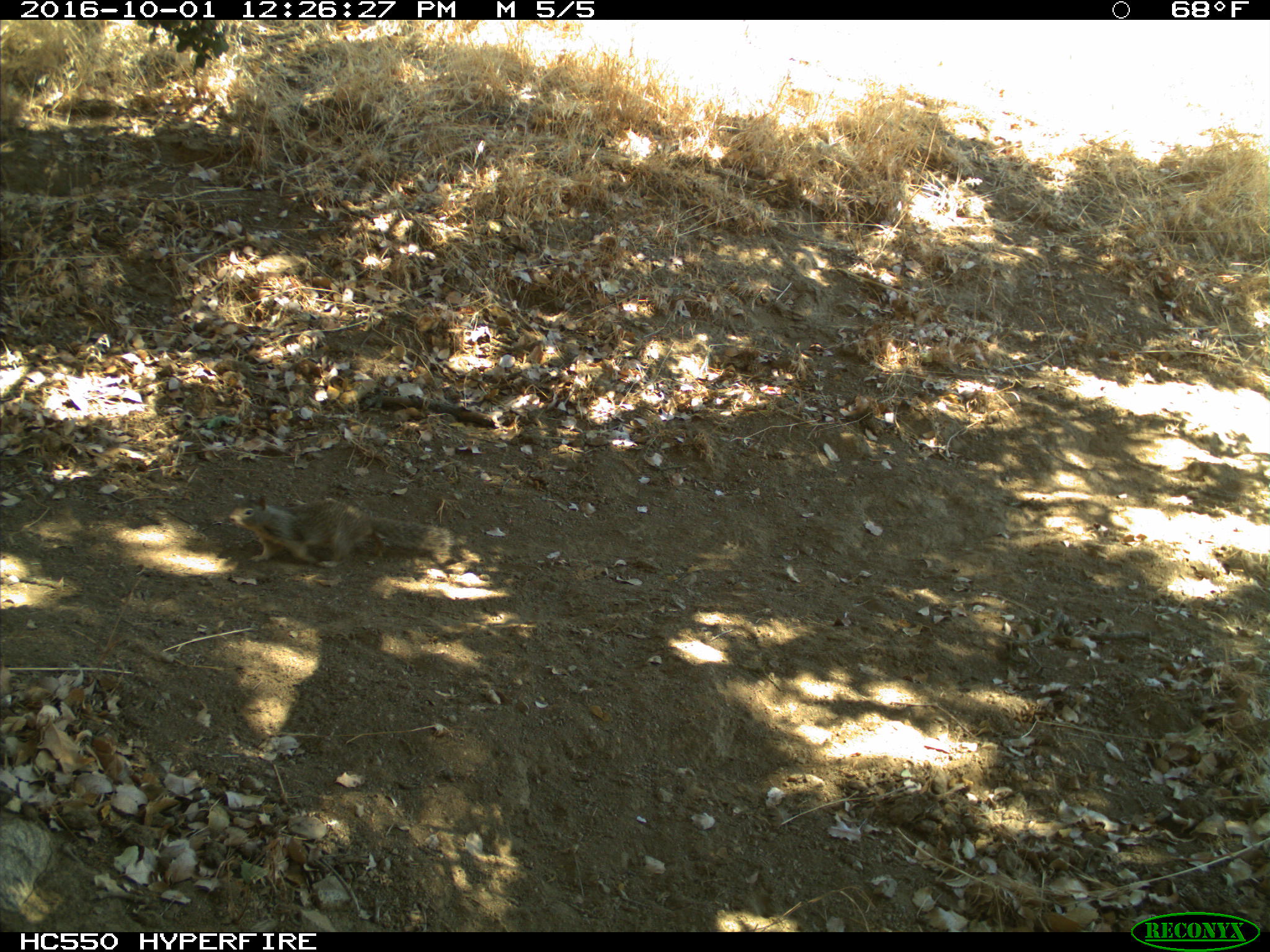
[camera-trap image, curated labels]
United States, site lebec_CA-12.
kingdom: Animalia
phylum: Chordata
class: Mammalia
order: Rodentia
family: Sciuridae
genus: Otospermophilus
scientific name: Otospermophilus beecheyi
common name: california ground squirrel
Otospermophilus beecheyi (california ground squirrel).